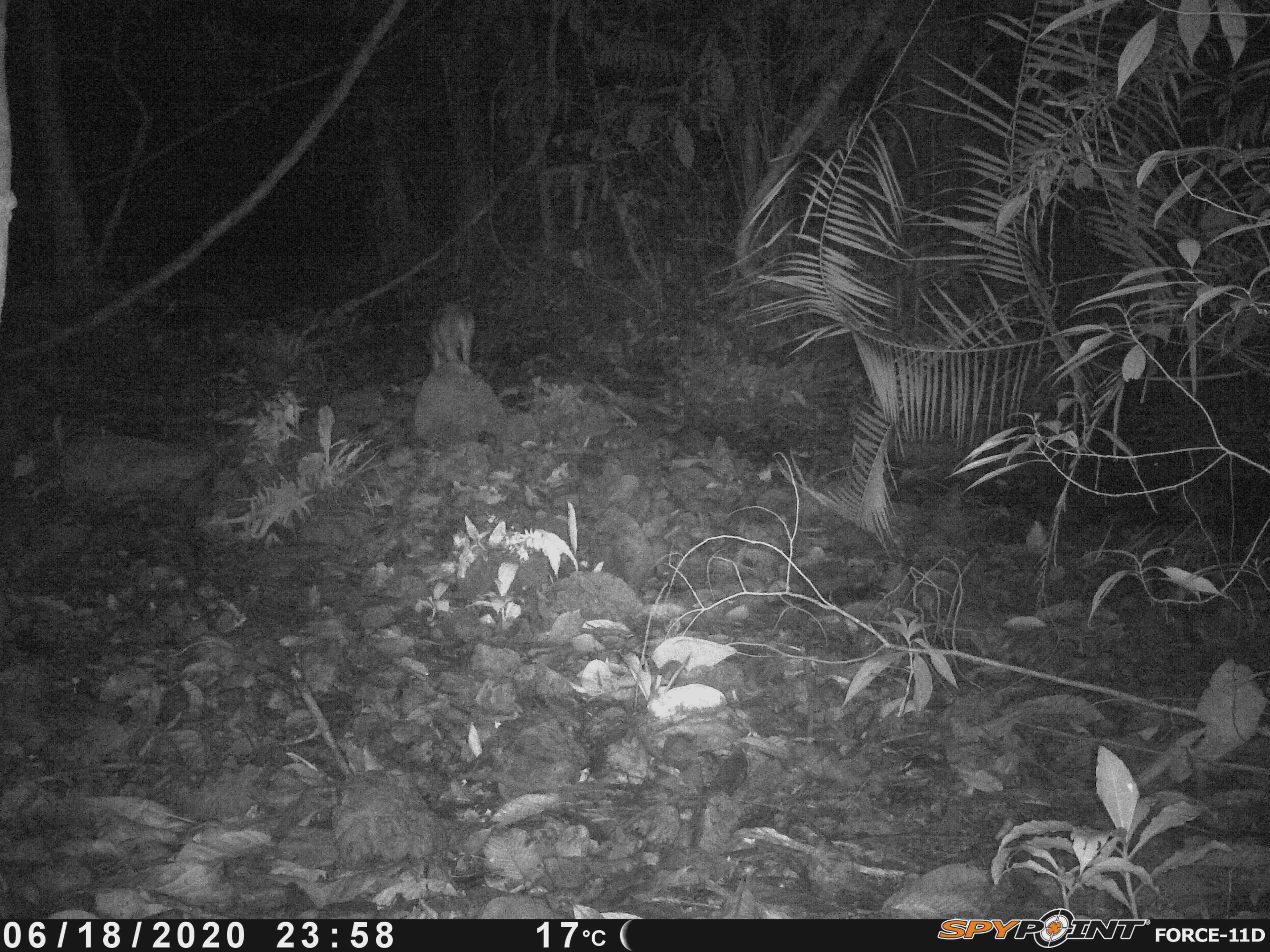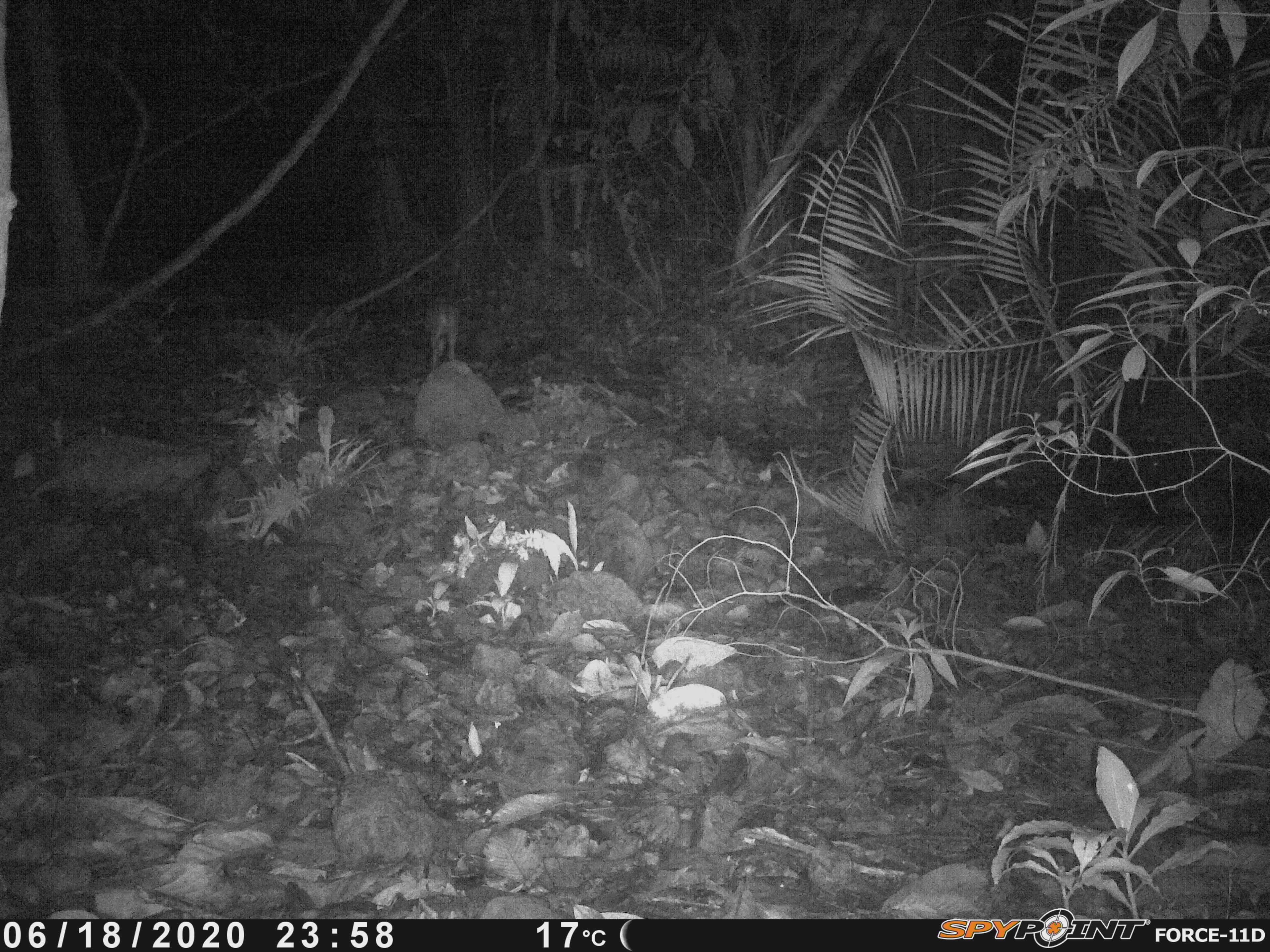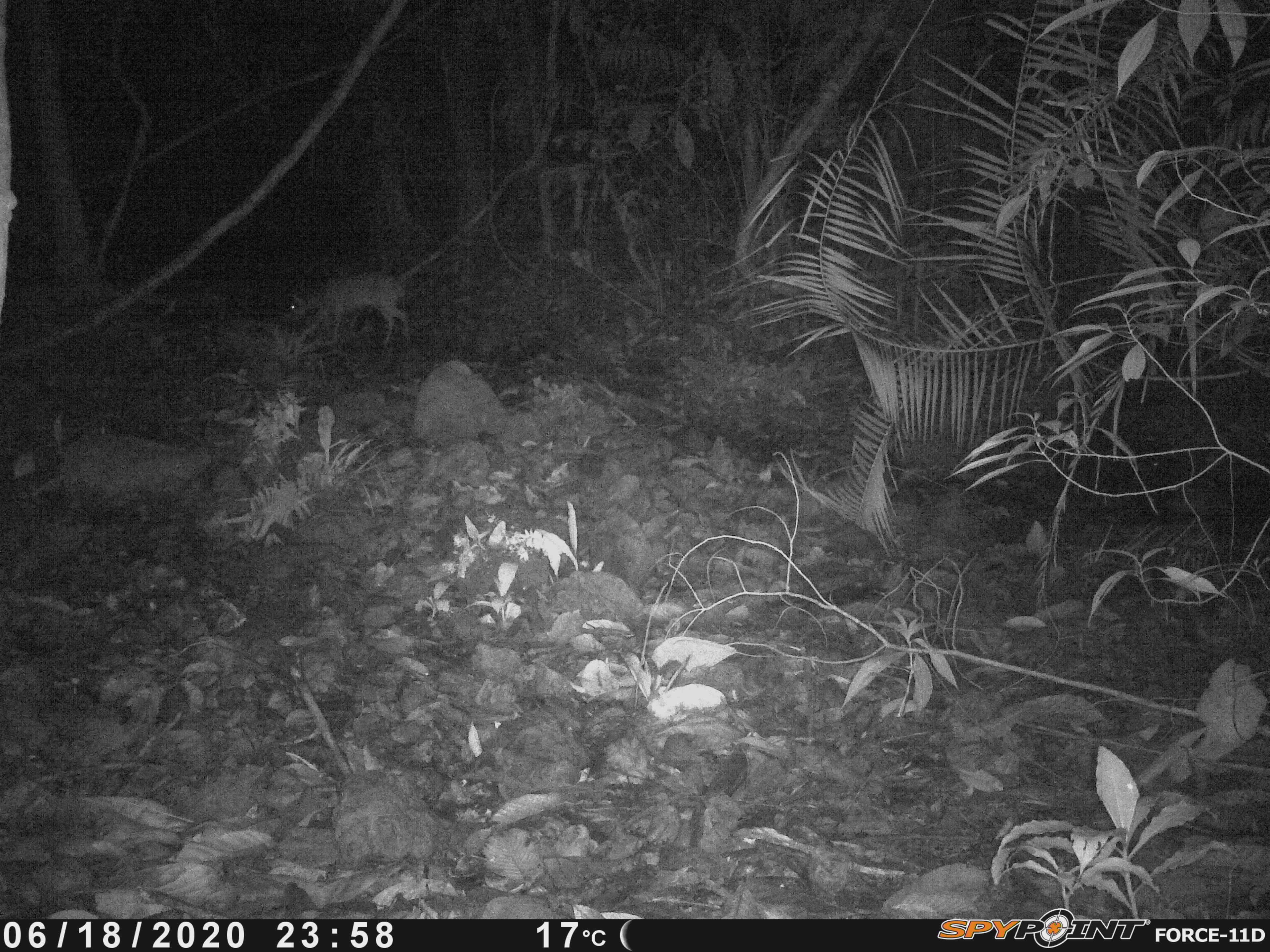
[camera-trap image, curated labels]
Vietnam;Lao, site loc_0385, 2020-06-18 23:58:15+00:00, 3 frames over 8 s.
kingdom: Animalia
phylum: Chordata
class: Mammalia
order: Artiodactyla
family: Cervidae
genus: Muntiacus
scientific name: Muntiacus vuquangensis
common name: large-antlered muntjac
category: large antlered muntjac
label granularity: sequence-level